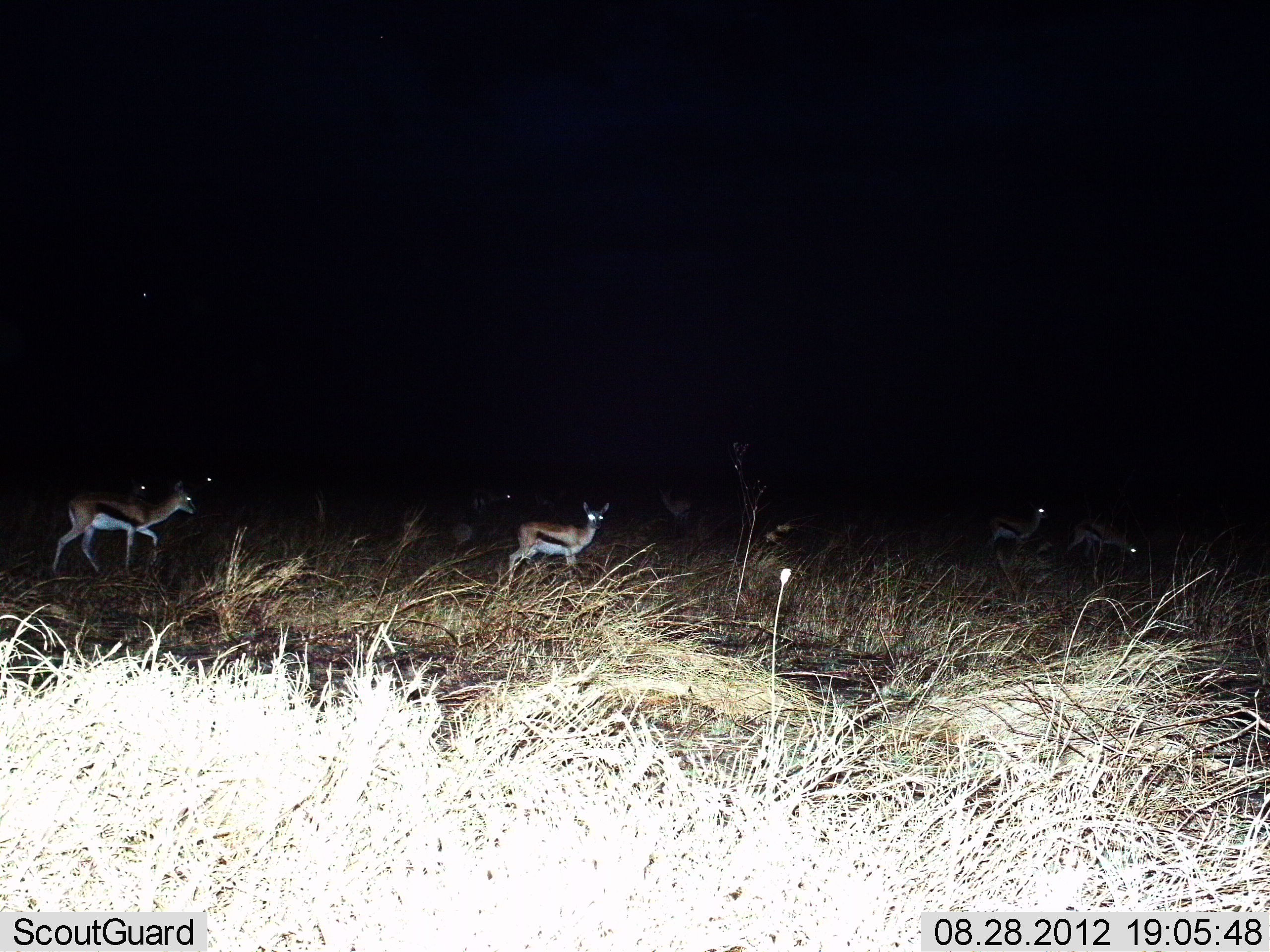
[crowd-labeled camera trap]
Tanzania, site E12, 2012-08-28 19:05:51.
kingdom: Animalia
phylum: Chordata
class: Mammalia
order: Artiodactyla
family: Bovidae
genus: Eudorcas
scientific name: Eudorcas thomsonii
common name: thomson's gazelle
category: gazellethomsons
Gazellethomsons (thomson's gazelle) (Eudorcas thomsonii), count 8. Behavior (volunteer vote fractions): standing 80%, resting 0%, moving 60%, interacting 0%. Young present (vote fraction): 0%. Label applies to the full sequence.